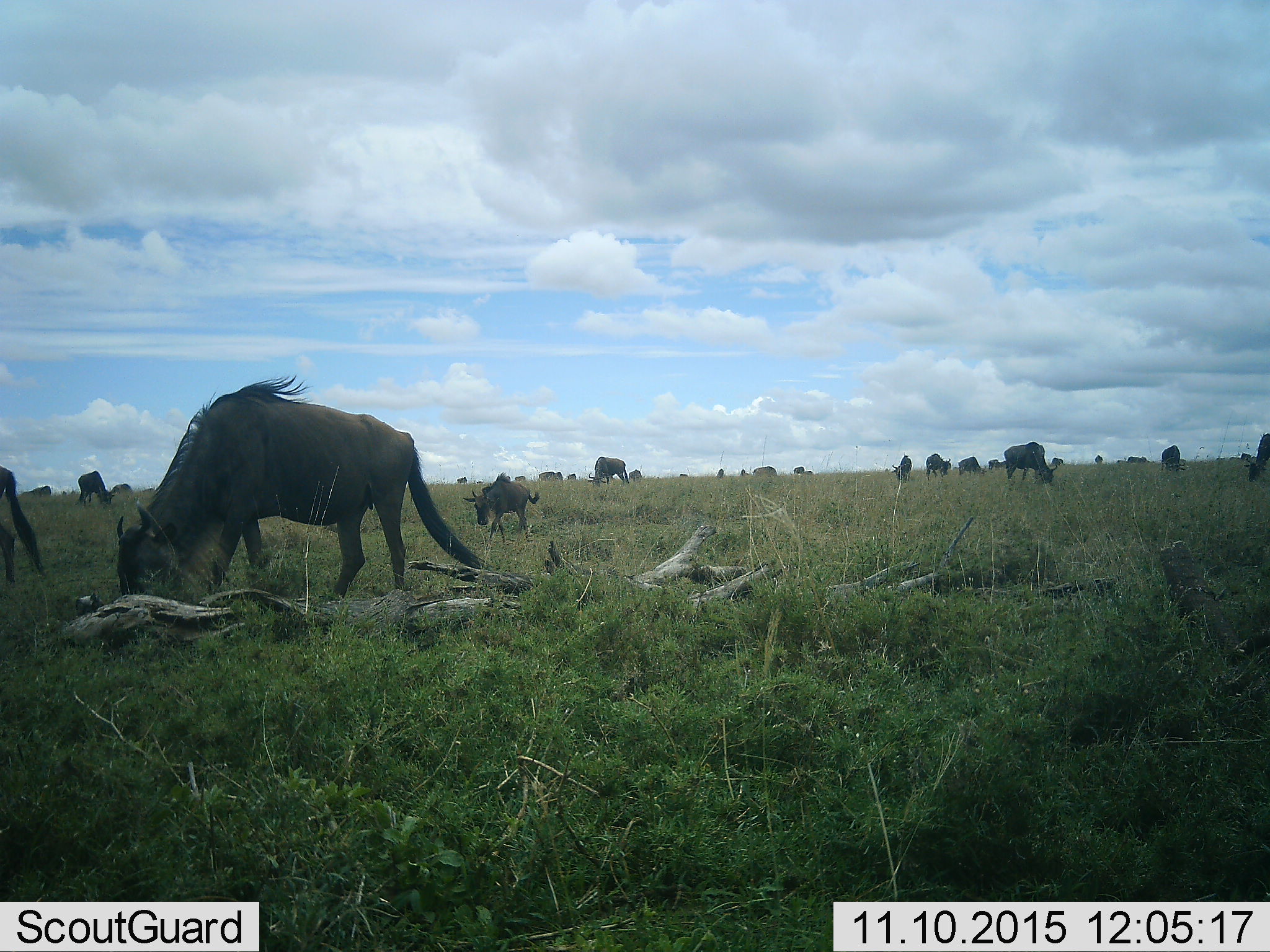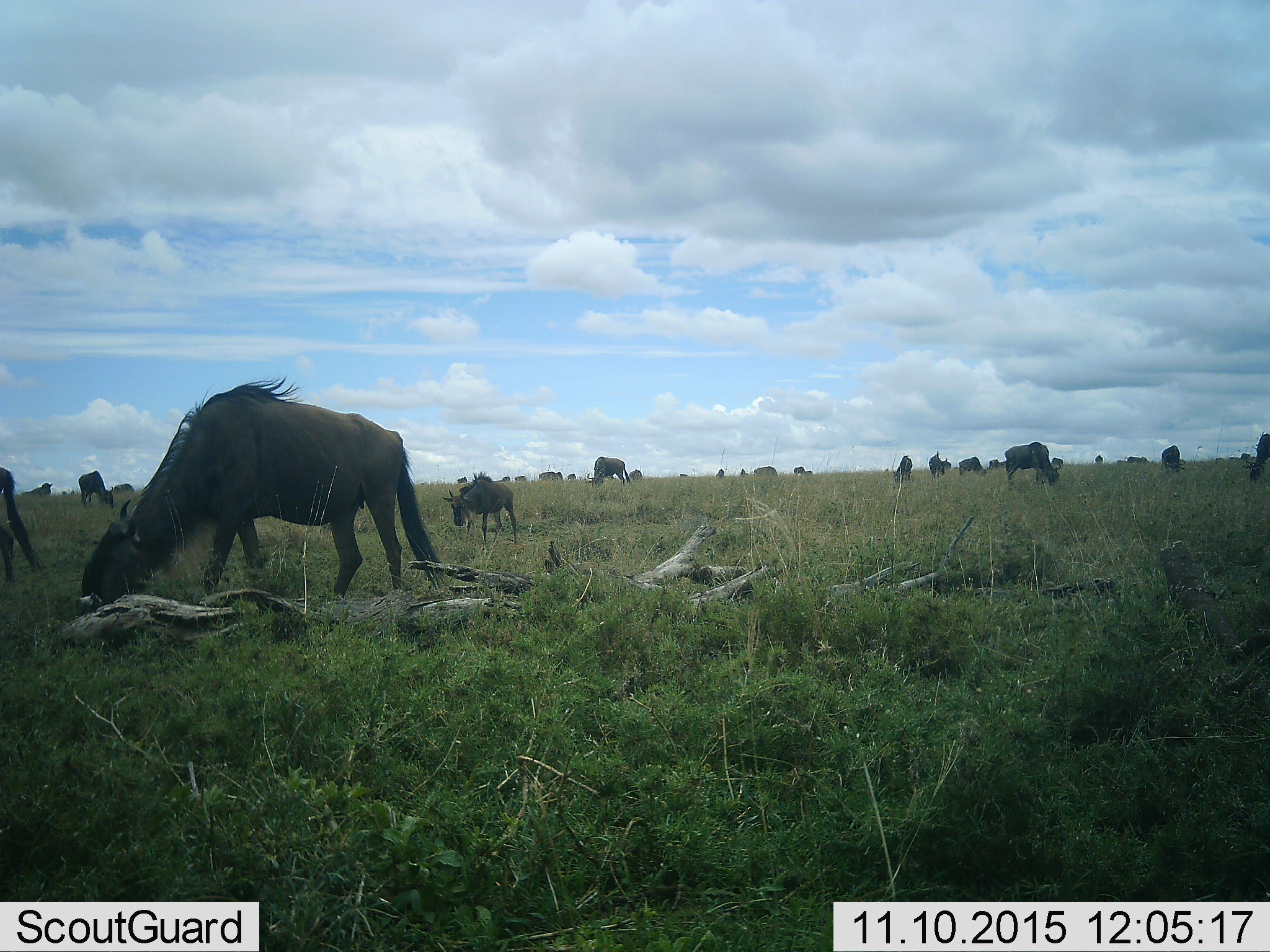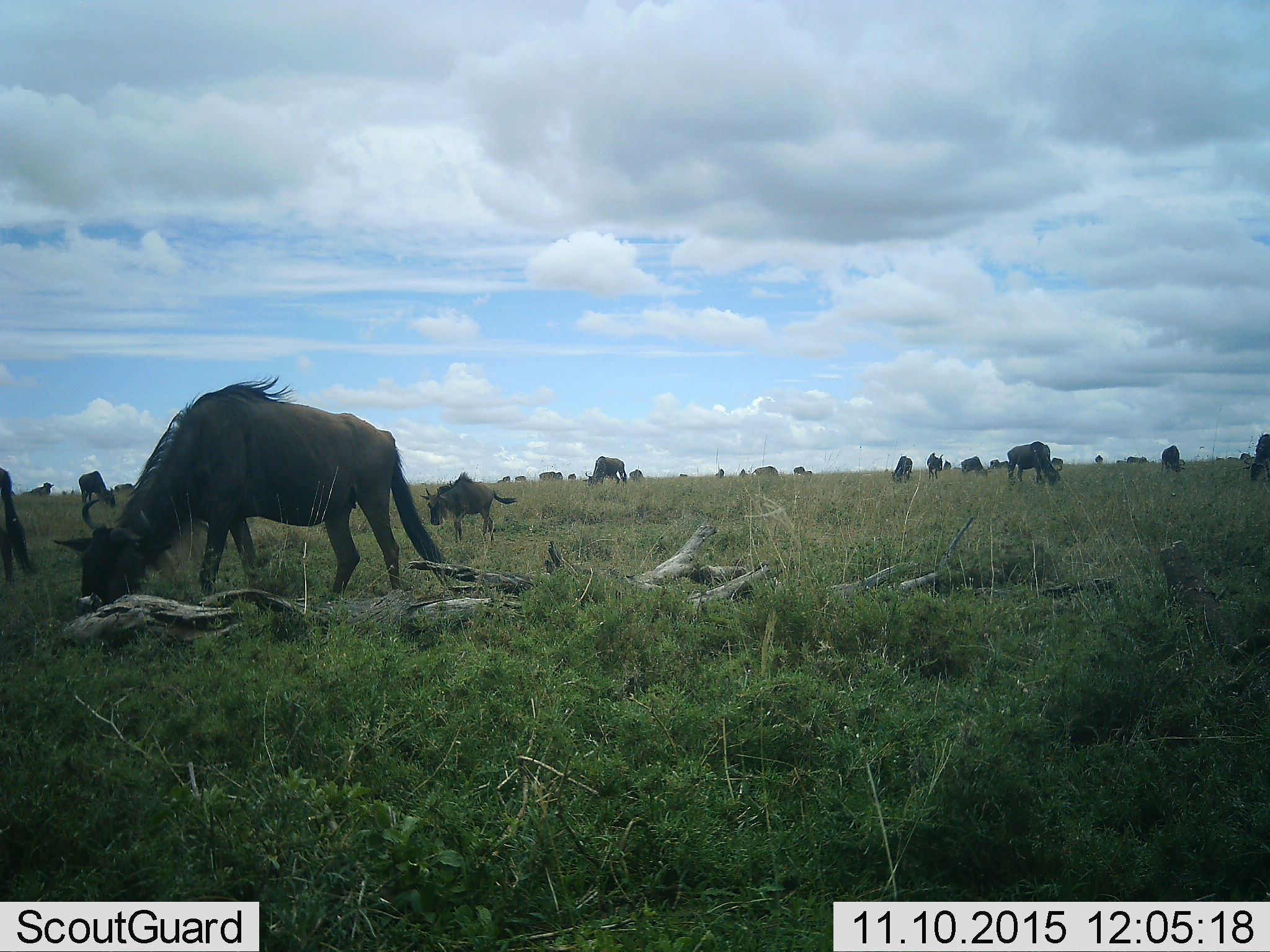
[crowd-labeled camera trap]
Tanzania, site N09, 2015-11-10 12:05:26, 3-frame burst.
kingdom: Animalia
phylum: Chordata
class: Mammalia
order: Artiodactyla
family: Bovidae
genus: Connochaetes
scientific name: Connochaetes taurinus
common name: blue wildebeest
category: wildebeest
Wildebeest (blue wildebeest) (Connochaetes taurinus), count 11-50. Behavior (volunteer vote fractions): standing 14%, resting 14%, moving 57%, interacting 14%. Young present (vote fraction): 29%. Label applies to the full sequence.